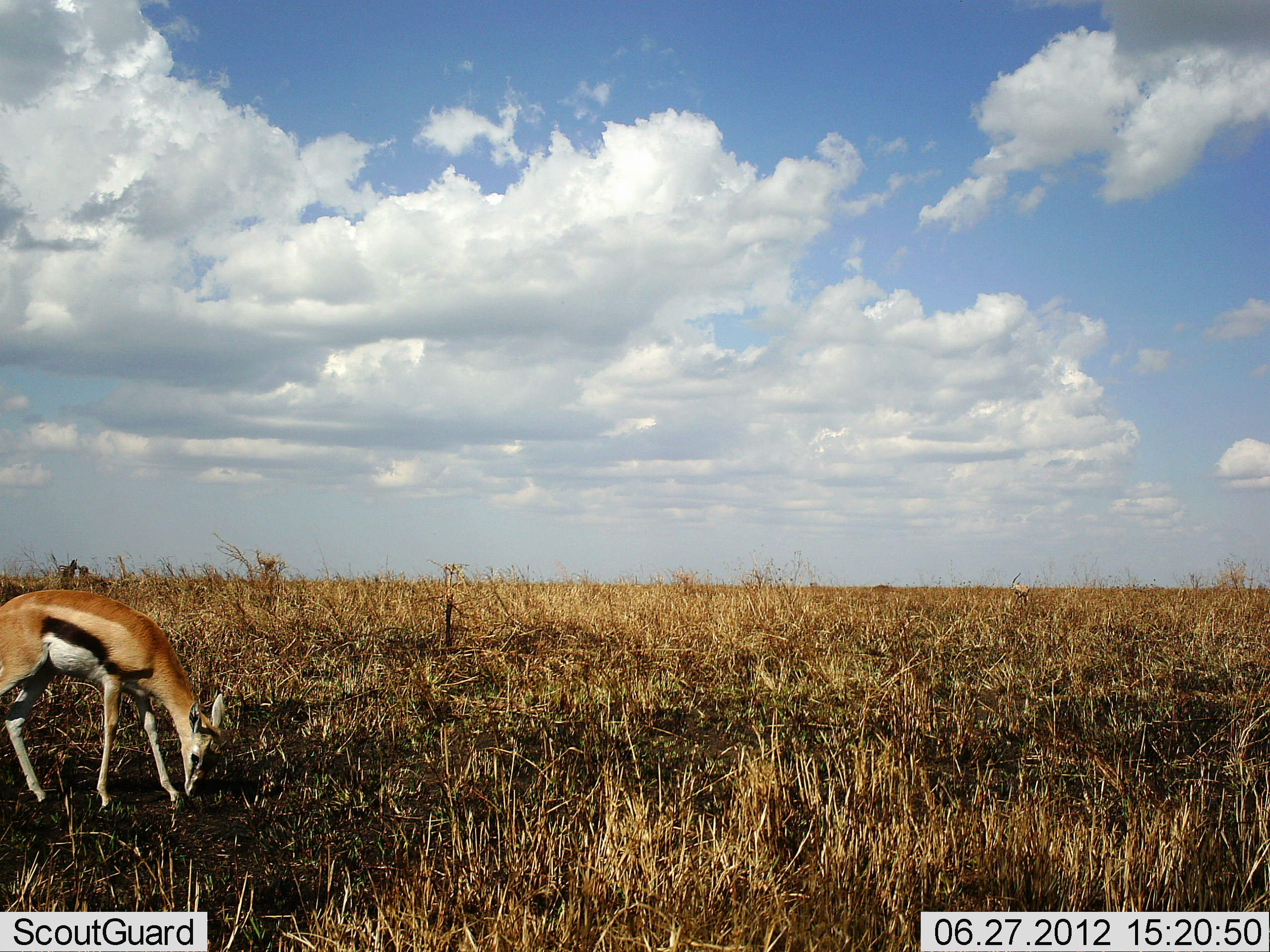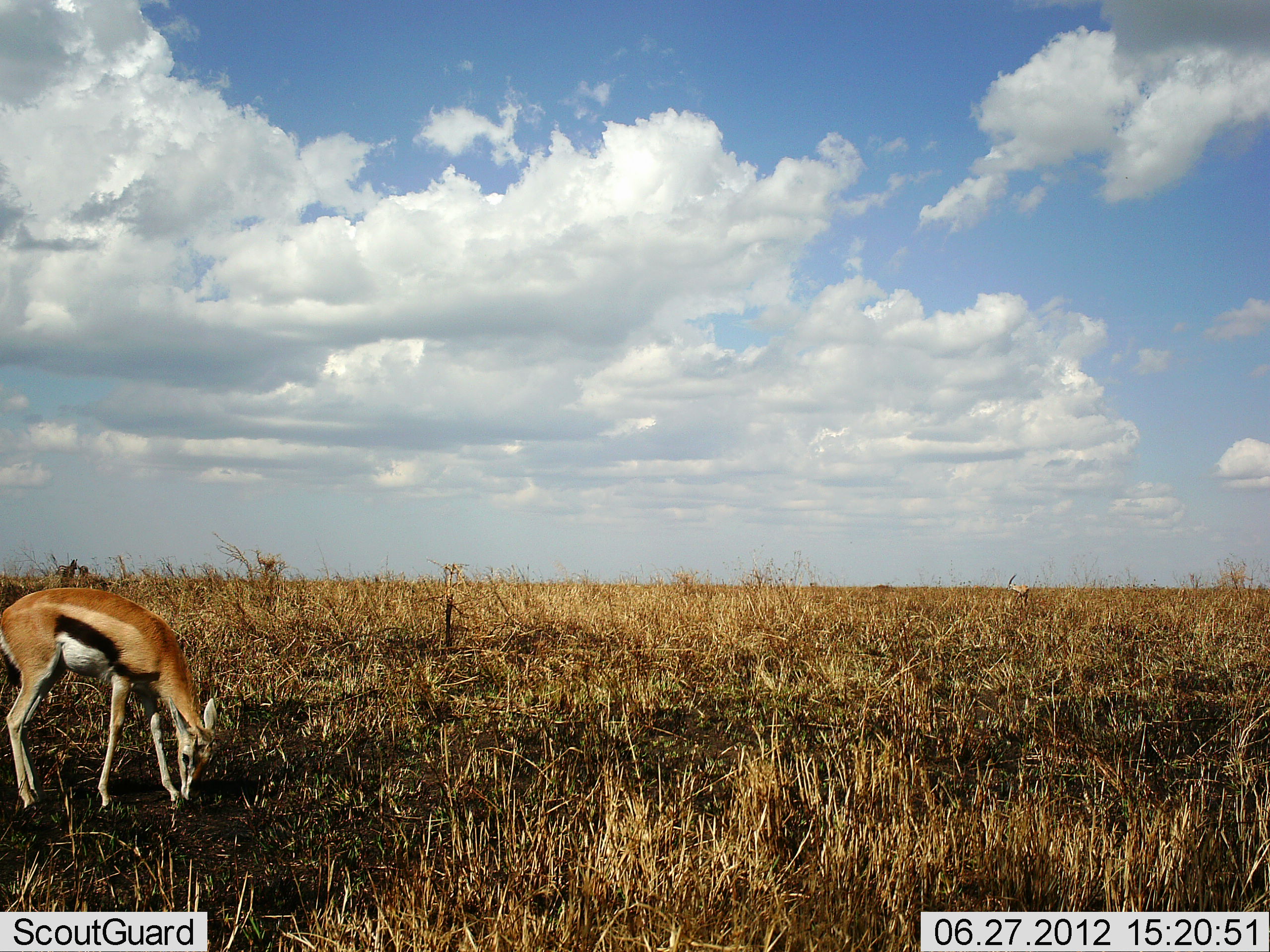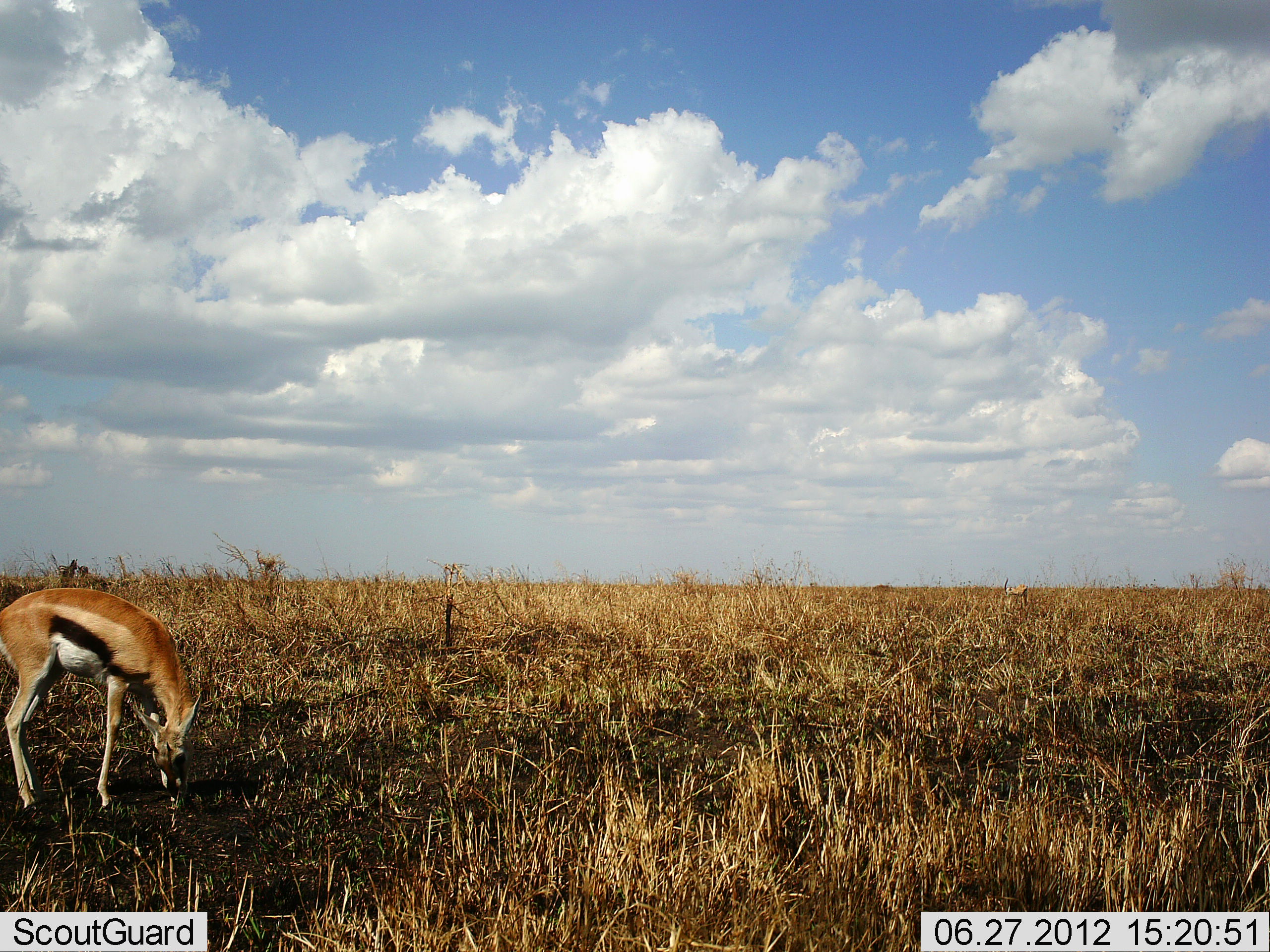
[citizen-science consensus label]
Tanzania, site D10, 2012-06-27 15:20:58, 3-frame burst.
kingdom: Animalia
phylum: Chordata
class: Mammalia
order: Artiodactyla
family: Bovidae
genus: Eudorcas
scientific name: Eudorcas thomsonii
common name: thomson's gazelle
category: gazellethomsons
Gazellethomsons (thomson's gazelle) (Eudorcas thomsonii), count 1. Behavior (volunteer vote fractions): standing 30%, resting 0%, moving 0%, interacting 0%. Young present (vote fraction): 0%. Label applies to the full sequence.